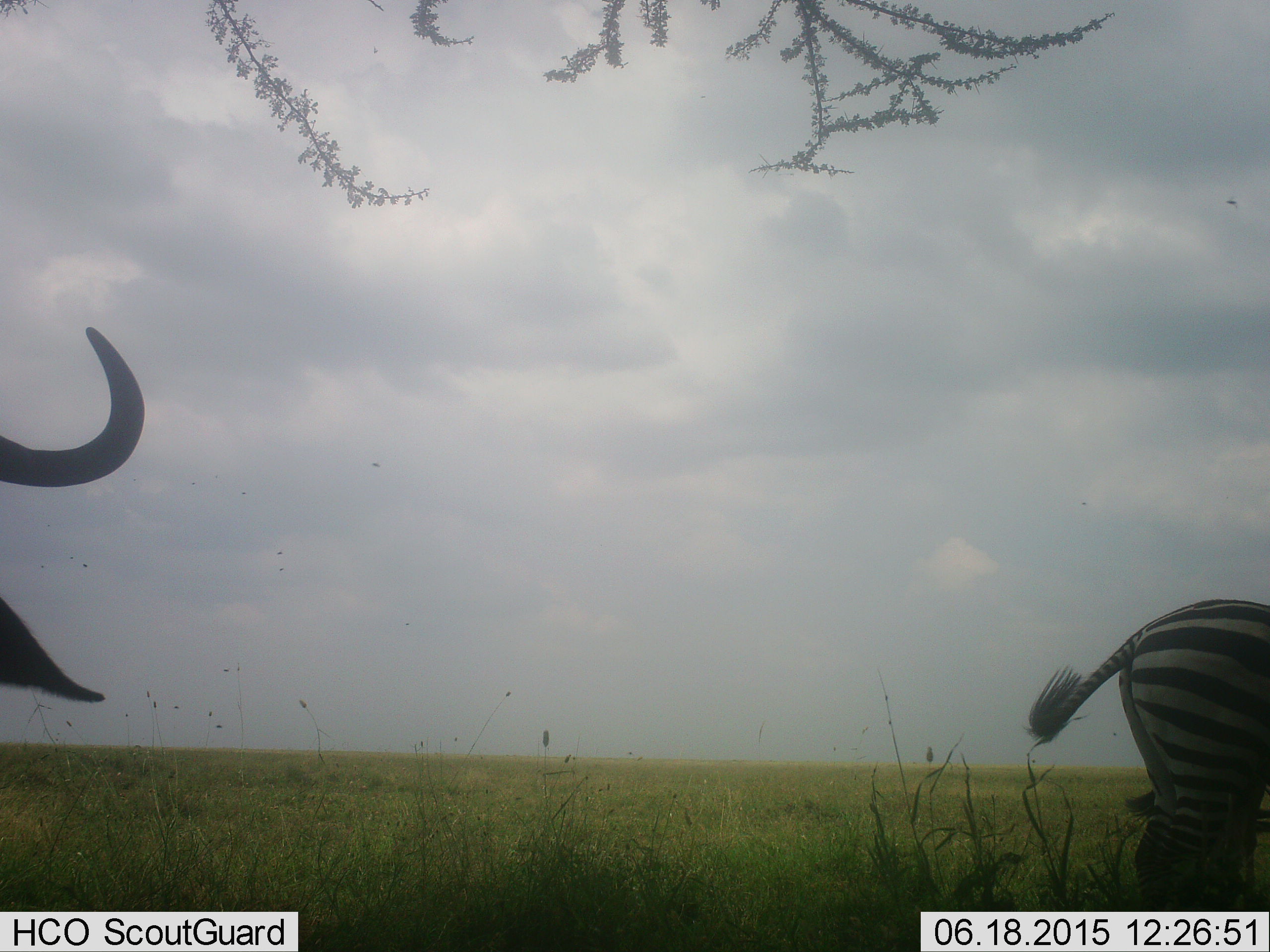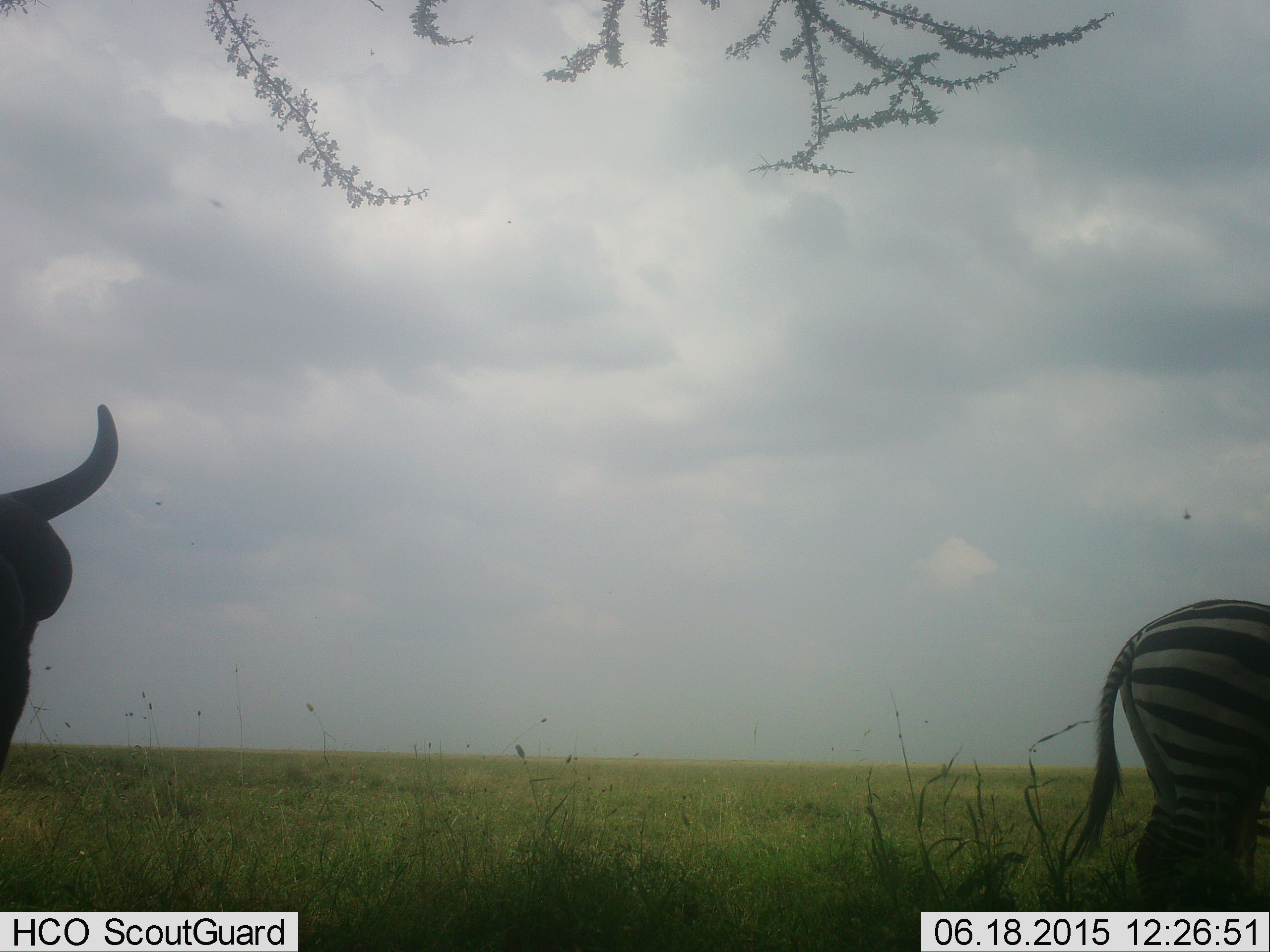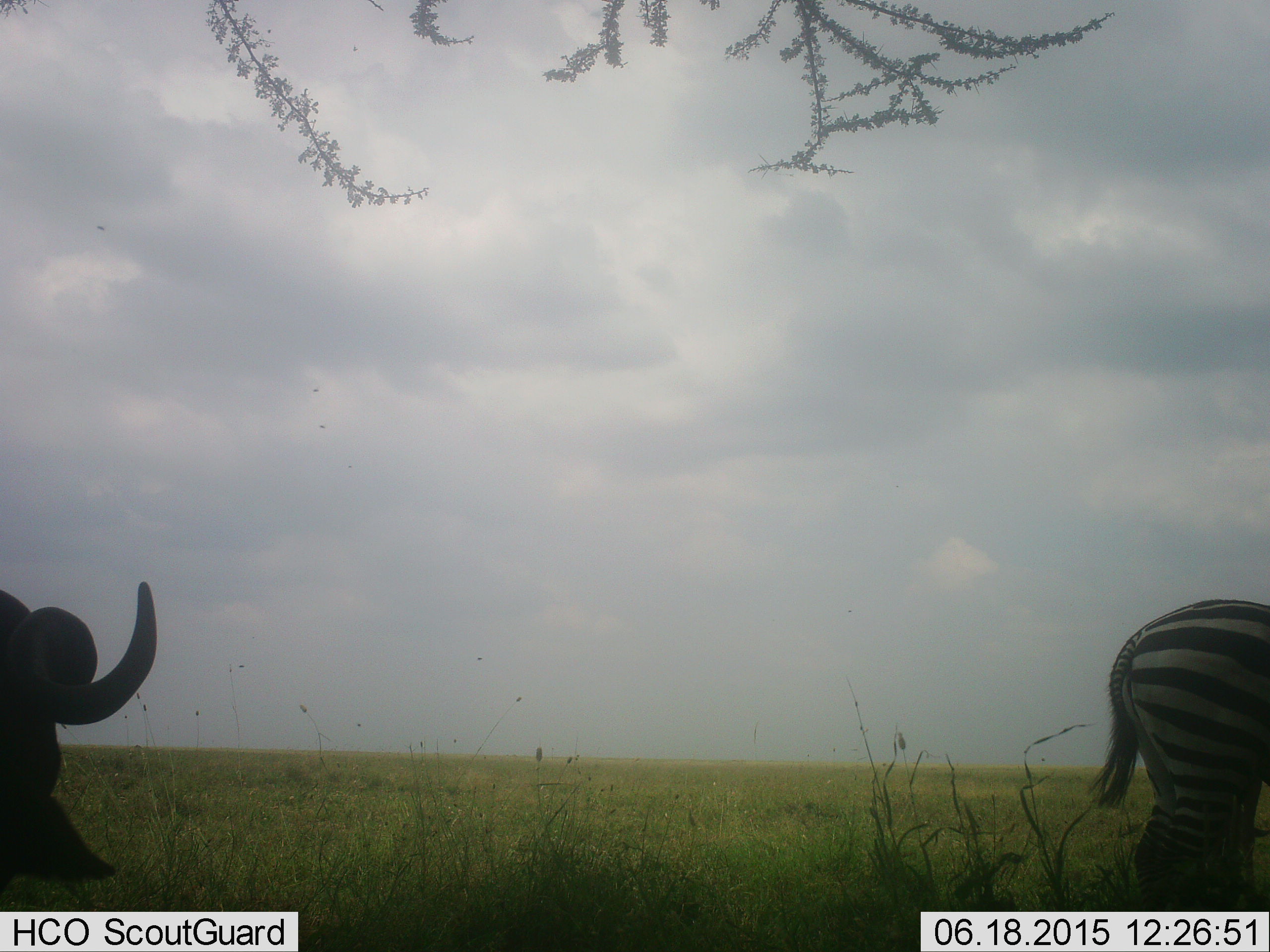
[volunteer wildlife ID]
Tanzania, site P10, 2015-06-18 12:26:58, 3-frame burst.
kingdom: Animalia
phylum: Chordata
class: Mammalia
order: Artiodactyla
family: Bovidae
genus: Connochaetes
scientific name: Connochaetes taurinus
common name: blue wildebeest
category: wildebeest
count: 1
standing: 80%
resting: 0%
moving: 0%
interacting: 0%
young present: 0%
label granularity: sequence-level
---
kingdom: Animalia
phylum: Chordata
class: Mammalia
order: Perissodactyla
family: Equidae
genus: Equus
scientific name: Equus quagga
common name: plains zebra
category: zebra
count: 1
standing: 83%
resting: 0%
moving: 8%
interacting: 0%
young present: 0%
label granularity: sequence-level